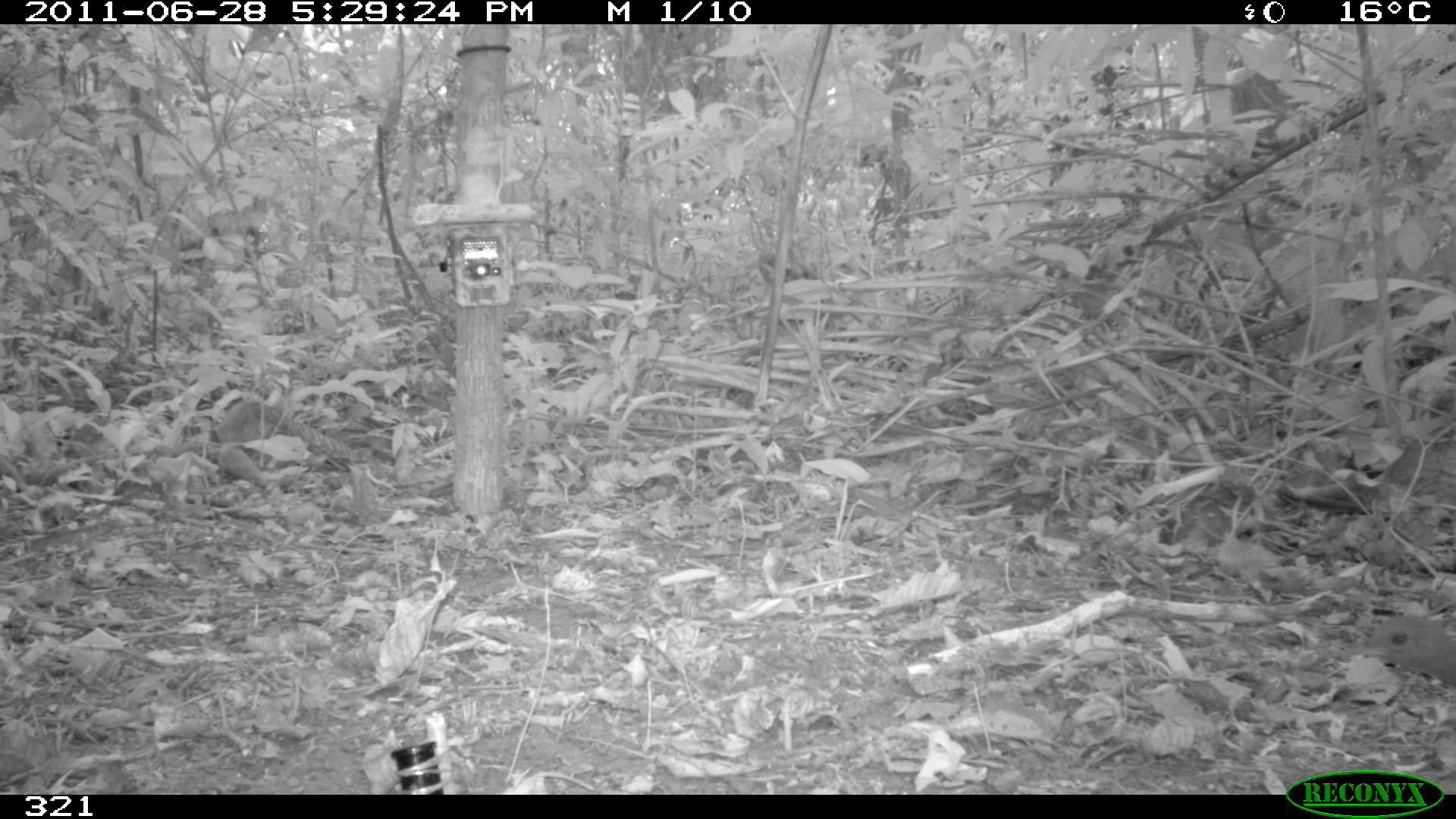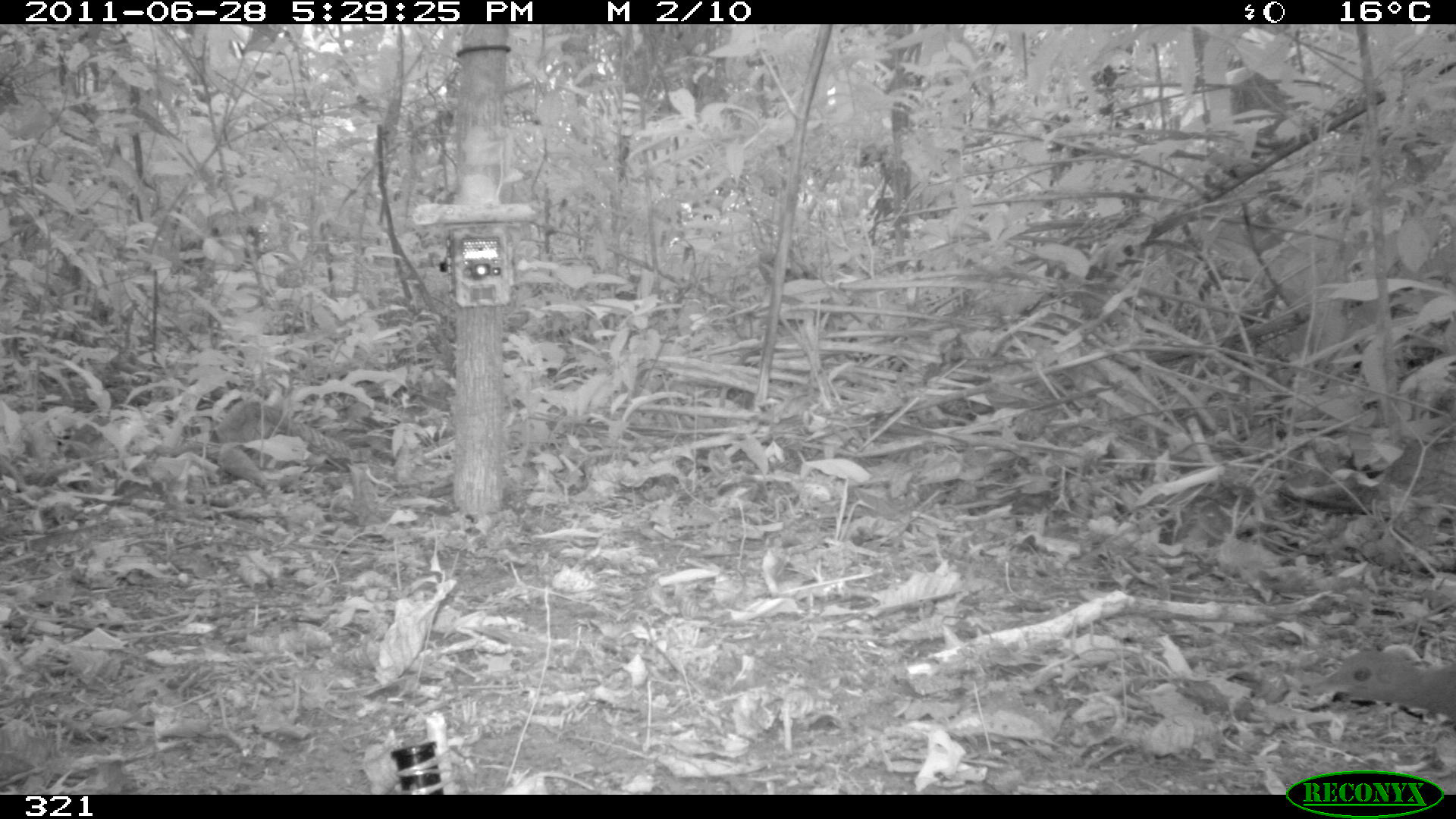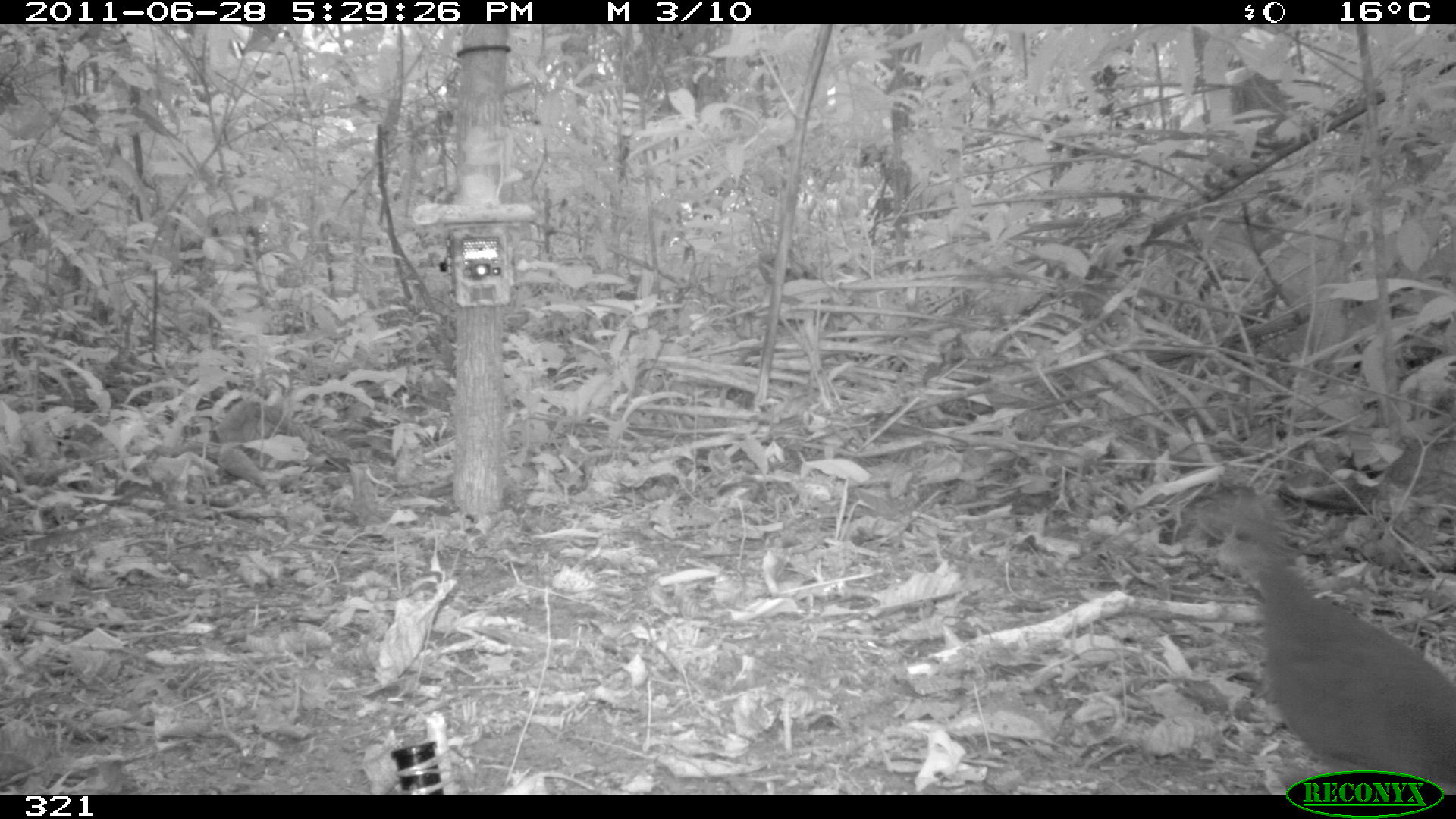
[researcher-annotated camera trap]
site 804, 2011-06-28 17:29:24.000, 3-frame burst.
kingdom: Animalia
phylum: Chordata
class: Aves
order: Galliformes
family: Phasianidae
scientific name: Phasianidae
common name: quails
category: quail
Quail (quails) (Phasianidae).